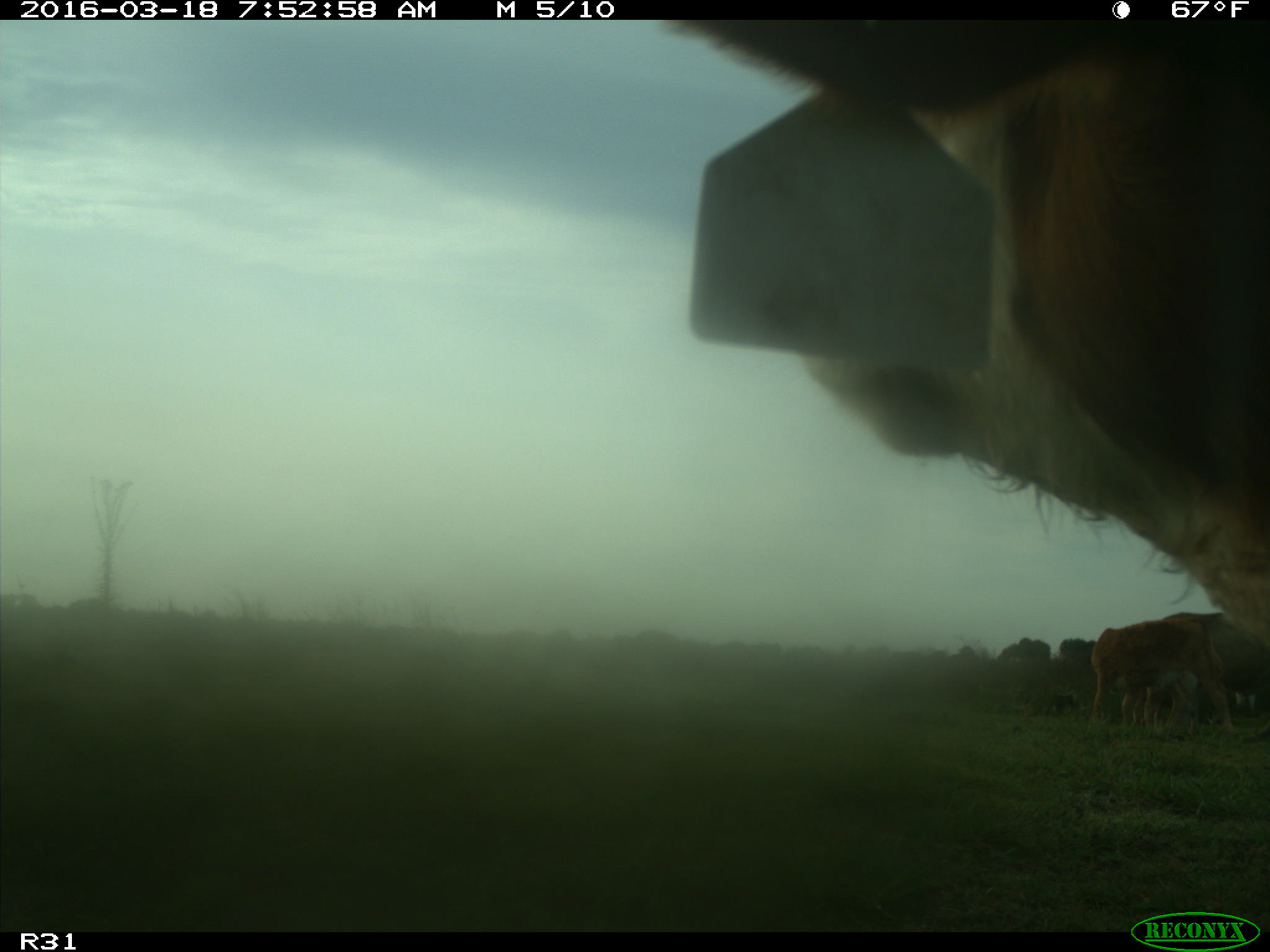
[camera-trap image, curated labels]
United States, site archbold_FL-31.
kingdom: Animalia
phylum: Chordata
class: Mammalia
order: Artiodactyla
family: Bovidae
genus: Bos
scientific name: Bos taurus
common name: domestic cow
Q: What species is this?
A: Bos taurus (domestic cow).